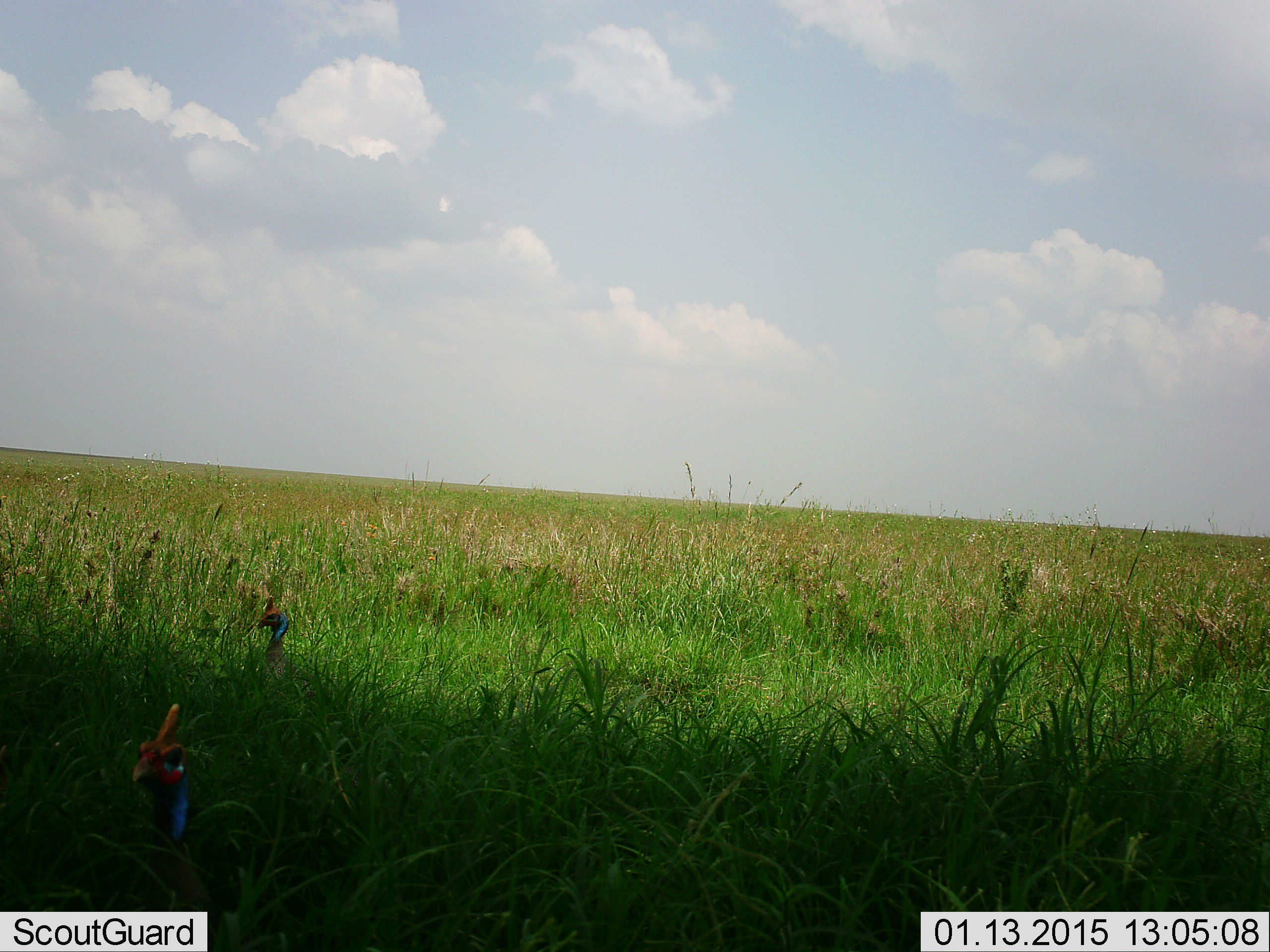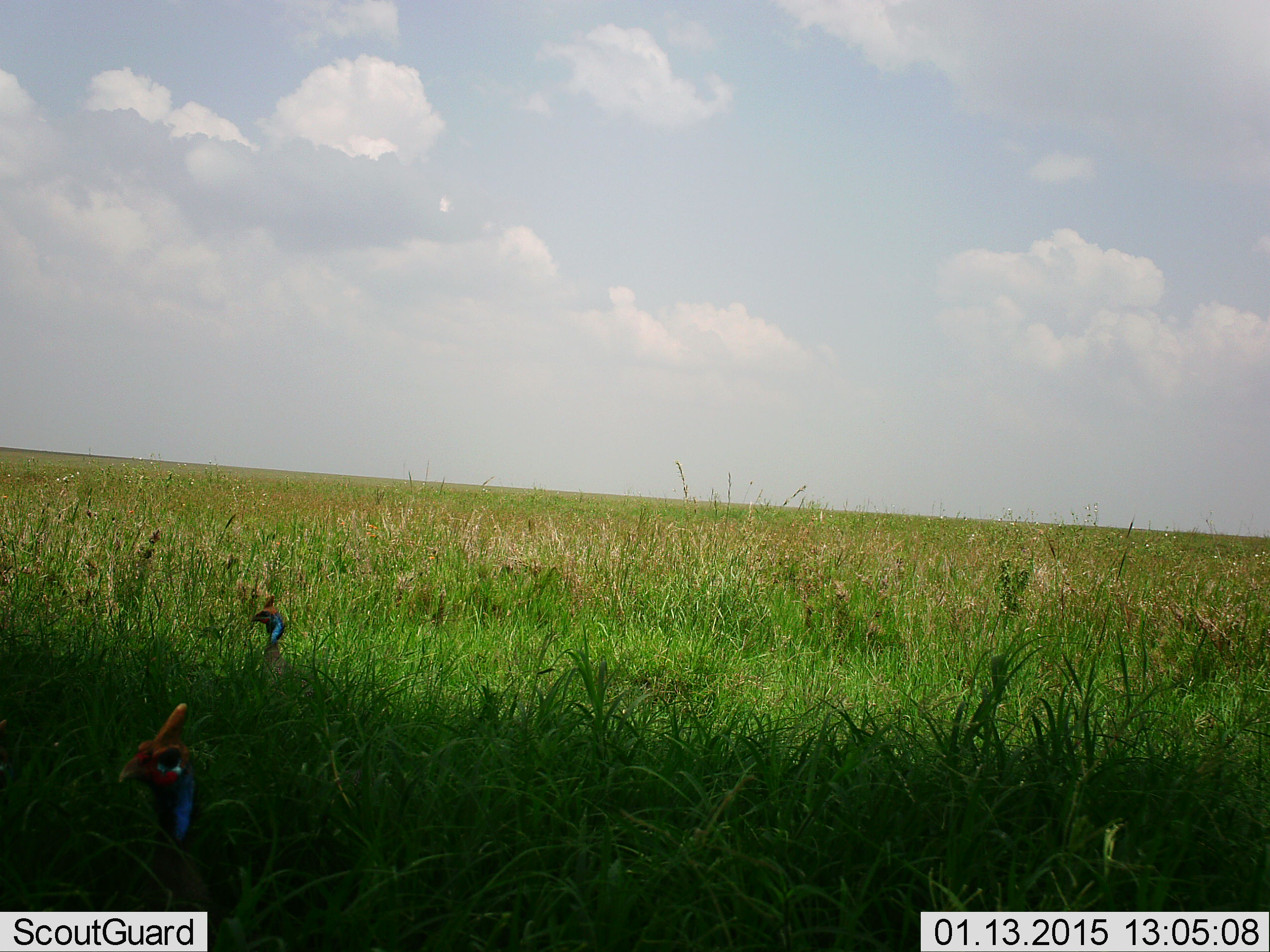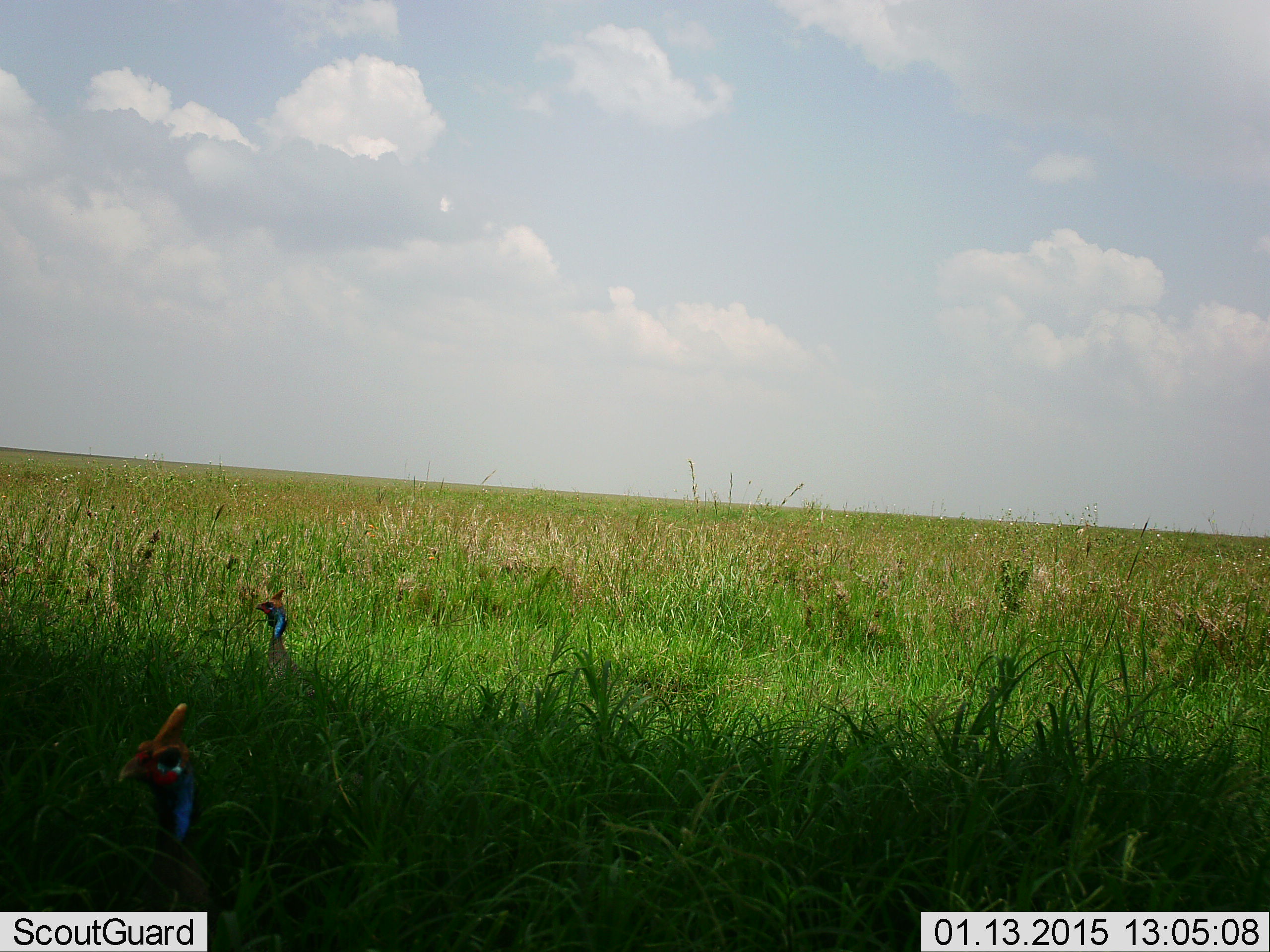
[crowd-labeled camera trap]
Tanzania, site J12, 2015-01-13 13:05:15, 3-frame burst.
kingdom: Animalia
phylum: Chordata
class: Aves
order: Galliformes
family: Numididae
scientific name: Numididae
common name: guinea fowl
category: guineafowl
Guineafowl (guinea fowl) (Numididae), count 2. Behavior (volunteer vote fractions): standing 90%, resting 10%, moving 0%, interacting 0%. Young present (vote fraction): 0%. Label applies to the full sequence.